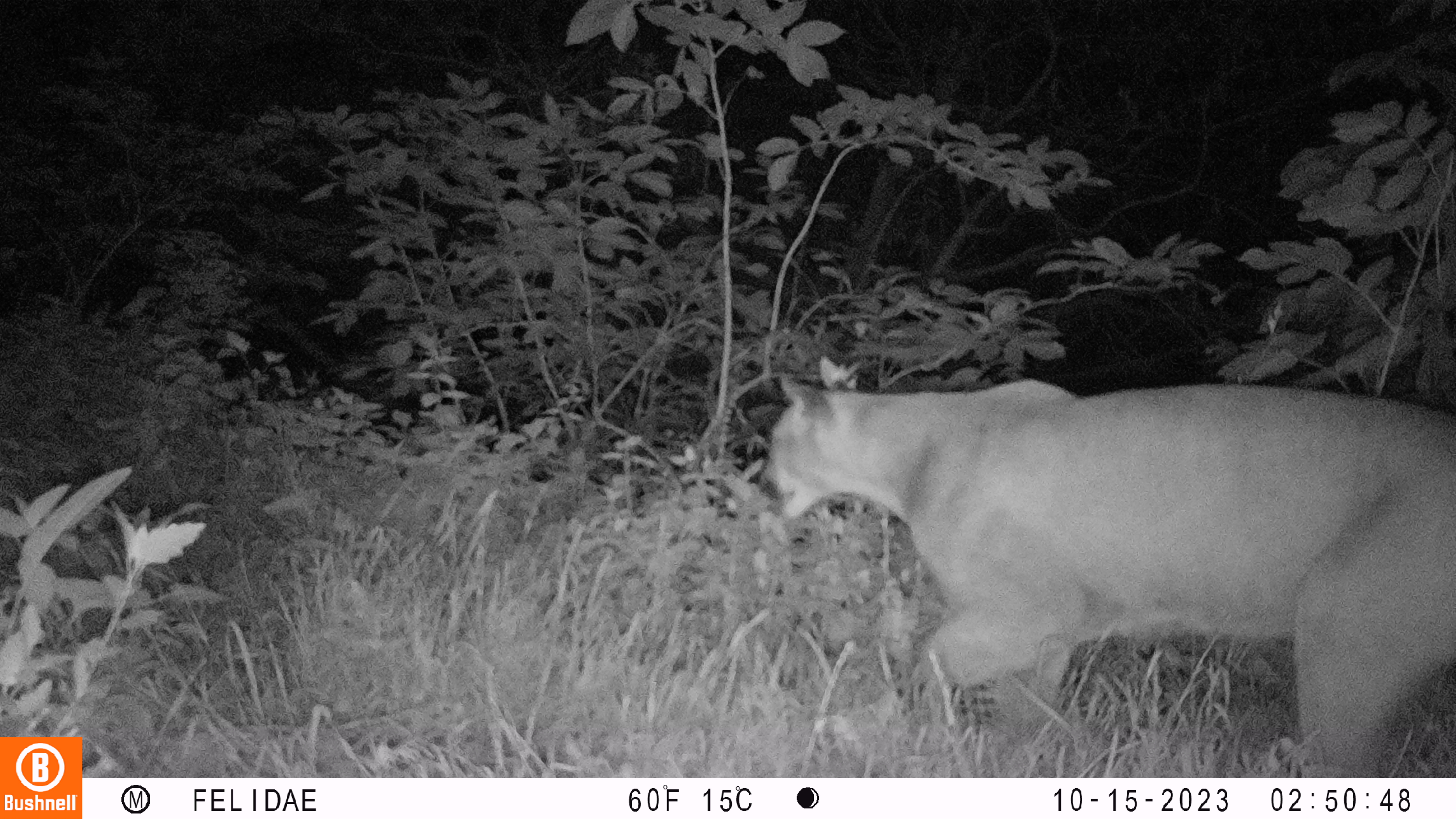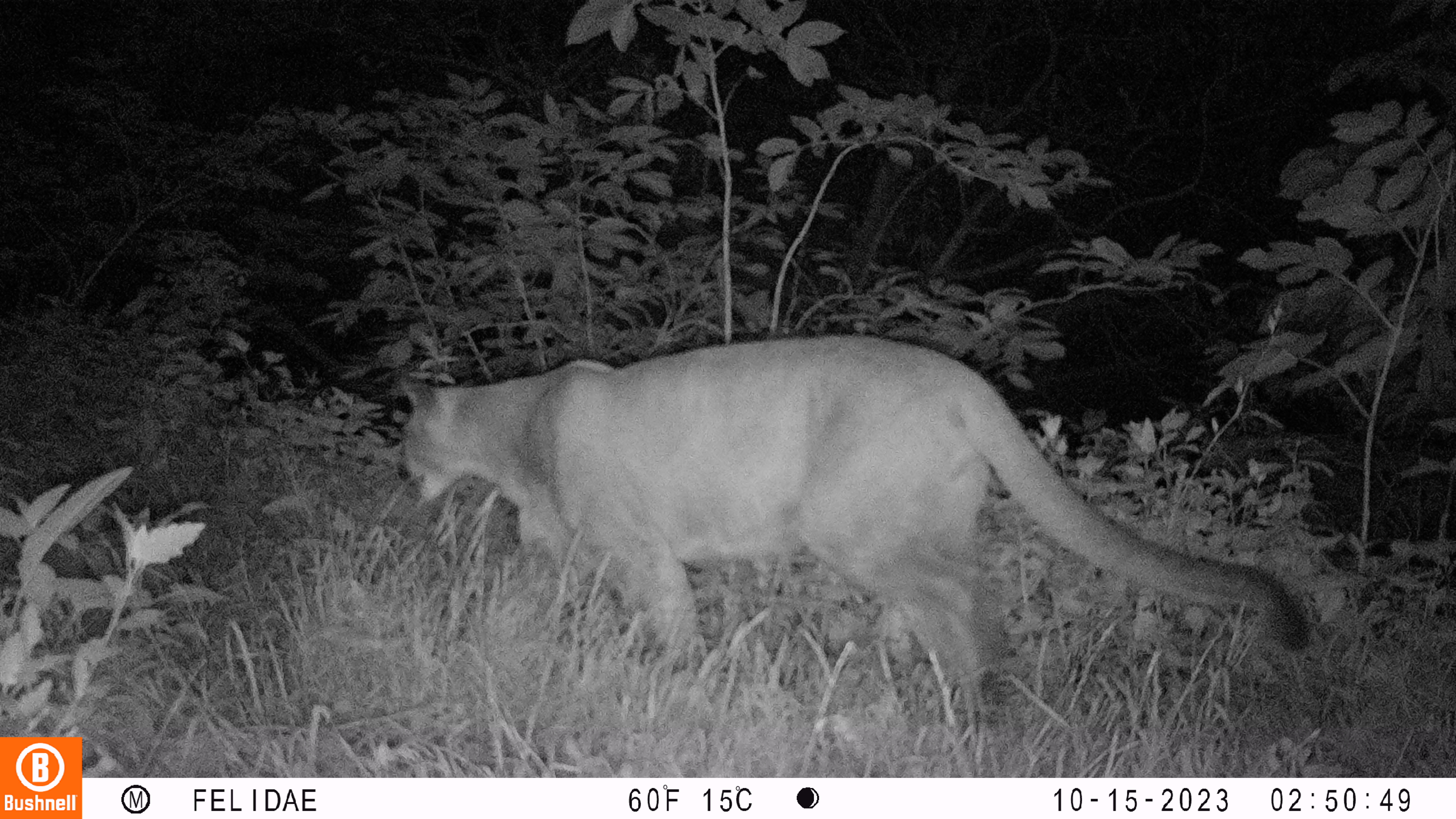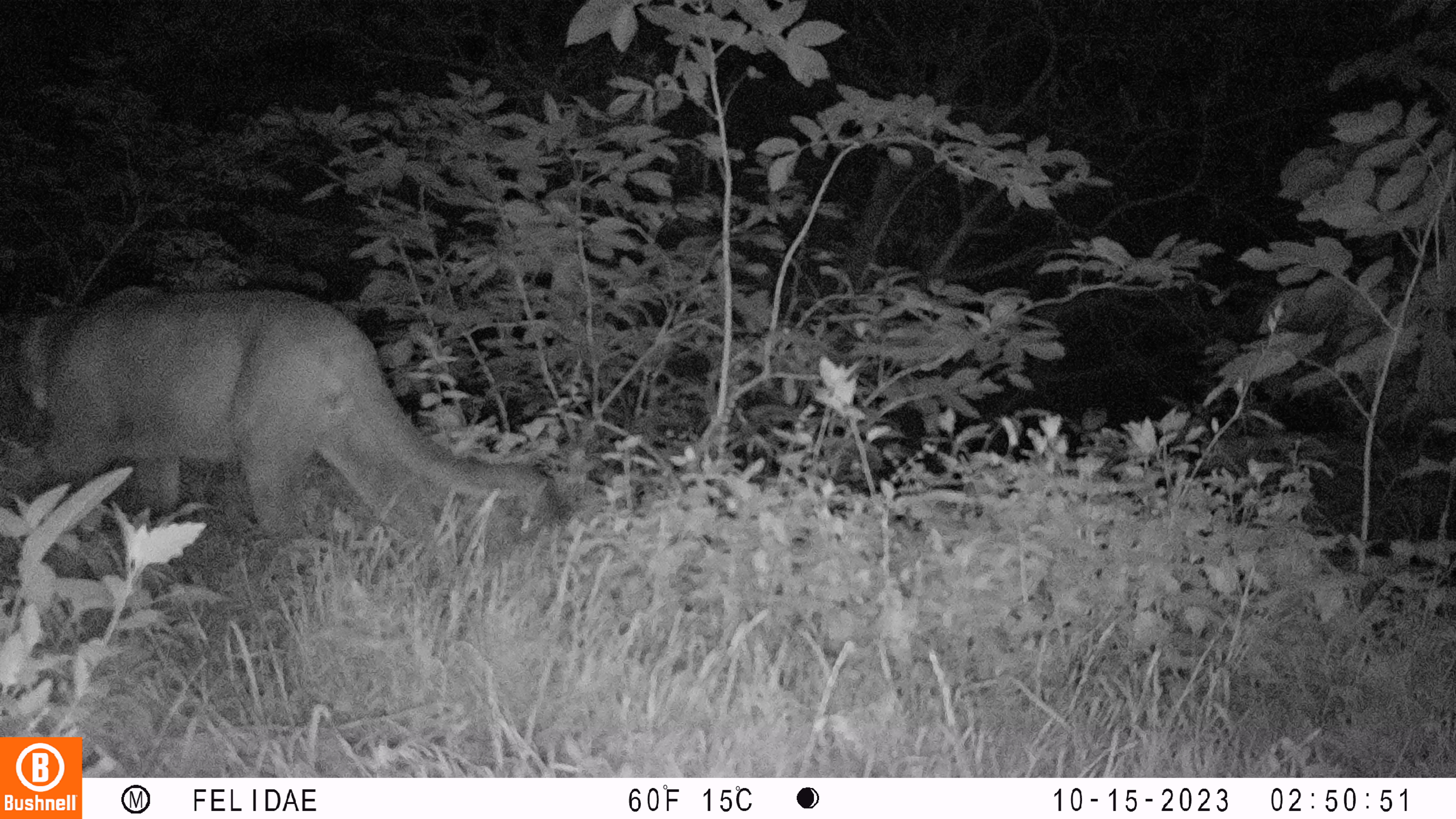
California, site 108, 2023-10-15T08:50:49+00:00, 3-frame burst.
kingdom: Animalia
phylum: Chordata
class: Mammalia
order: Carnivora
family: Felidae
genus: Puma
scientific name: Puma concolor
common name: puma